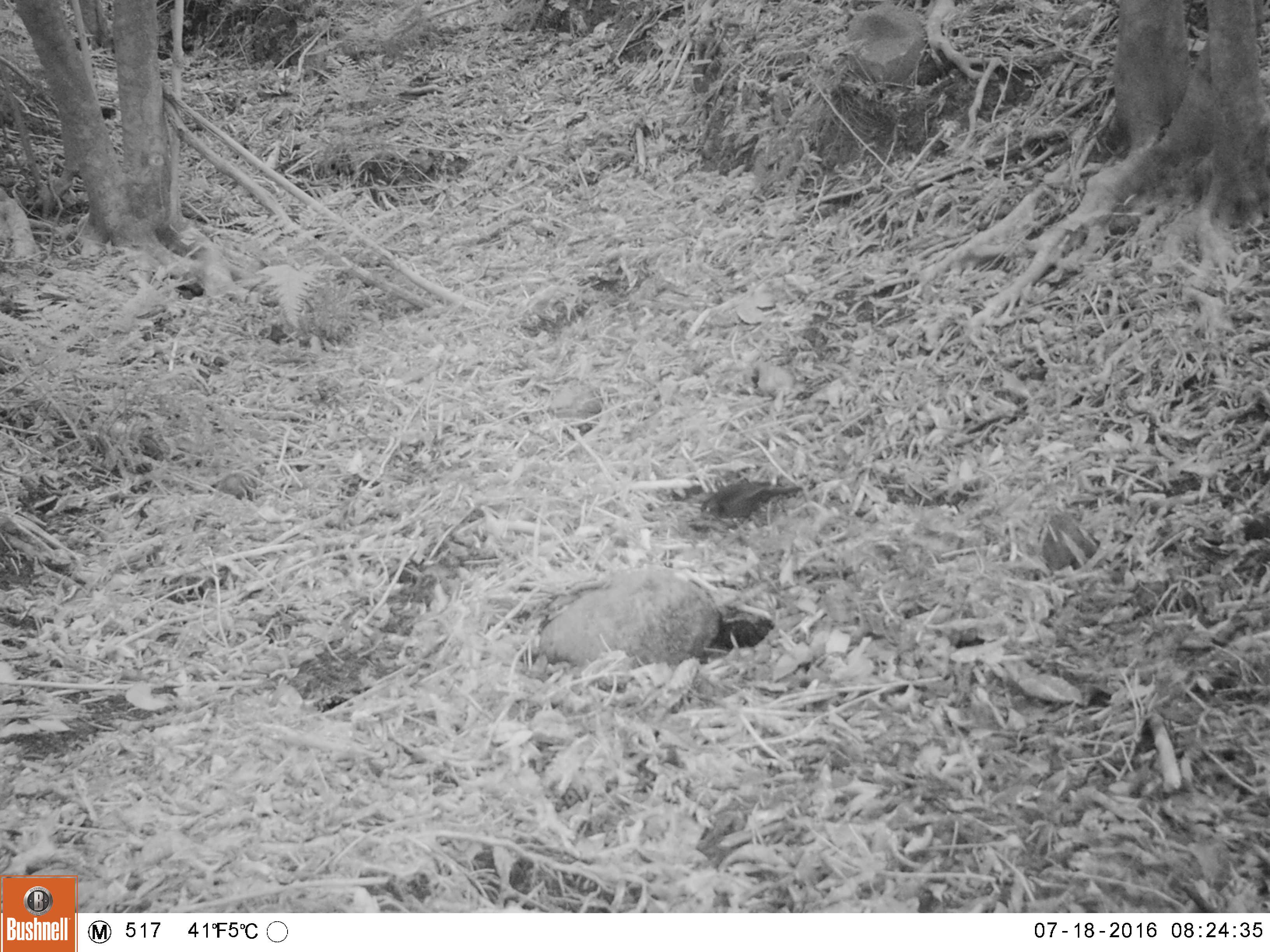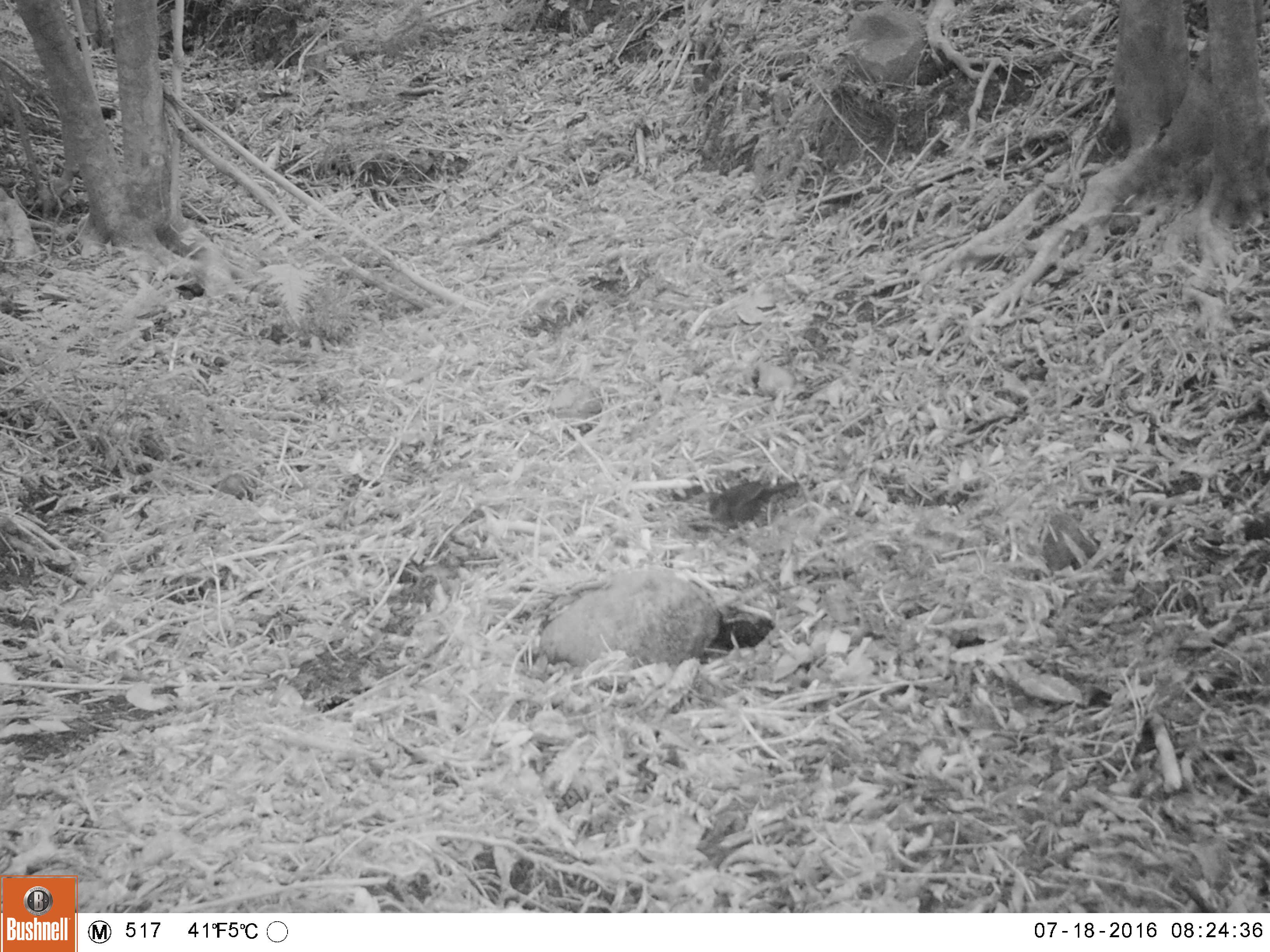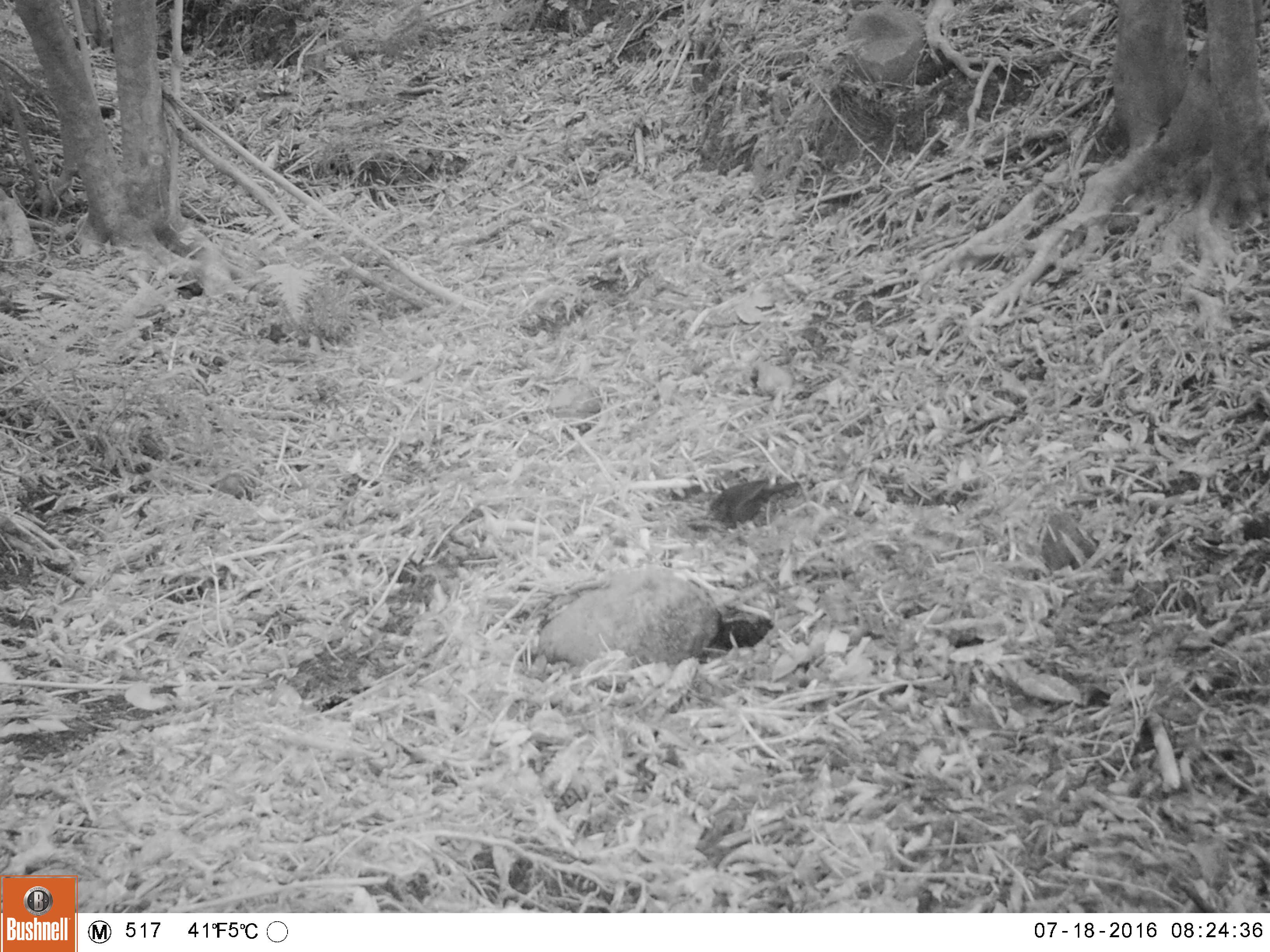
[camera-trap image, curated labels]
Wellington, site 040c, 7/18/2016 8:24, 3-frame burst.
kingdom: Animalia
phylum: Chordata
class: Aves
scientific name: Aves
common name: bird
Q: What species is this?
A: Bird (Aves).